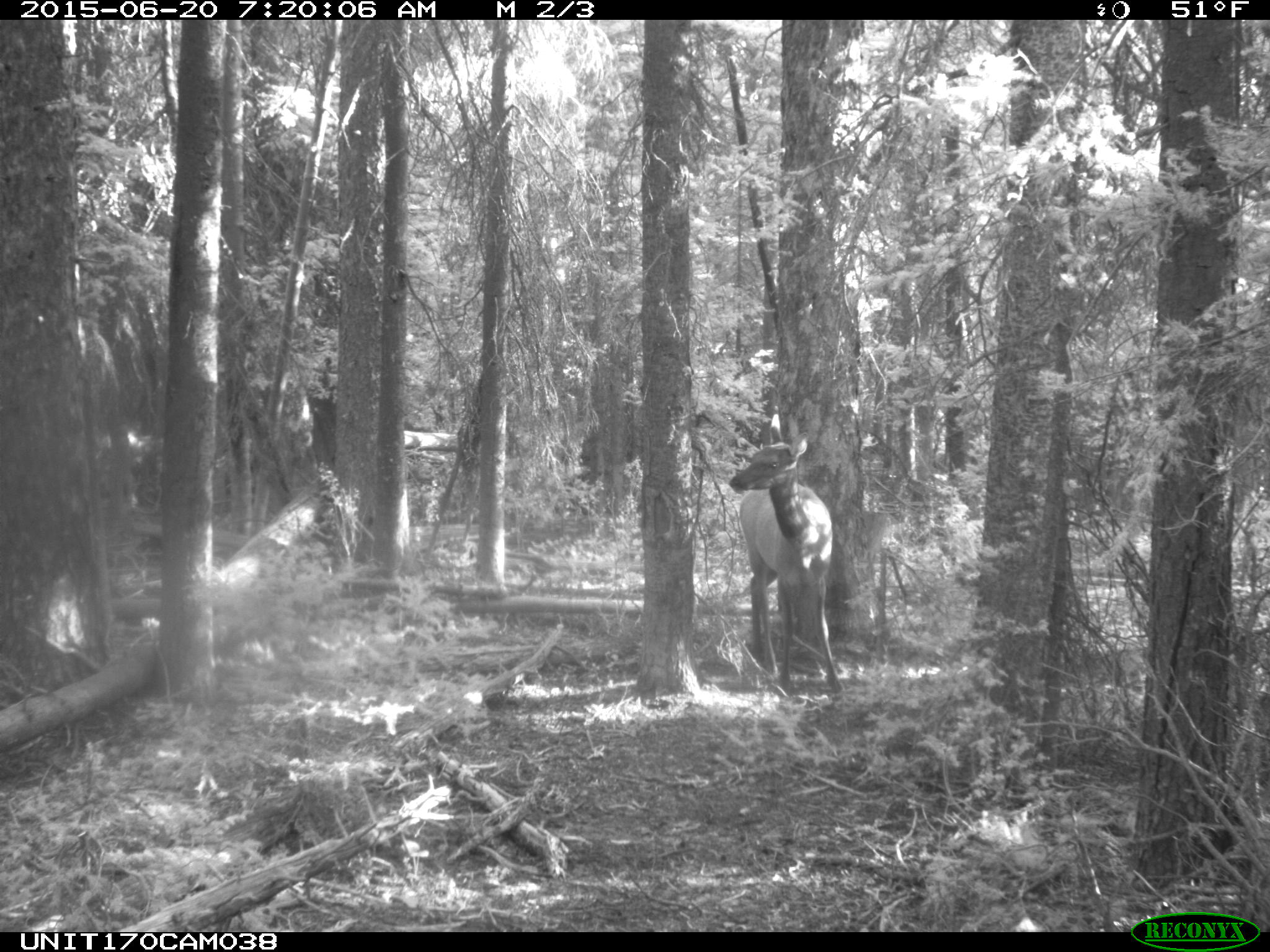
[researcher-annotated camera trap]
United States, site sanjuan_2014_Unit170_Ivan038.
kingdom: Animalia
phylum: Chordata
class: Mammalia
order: Artiodactyla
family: Cervidae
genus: Cervus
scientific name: Cervus elaphus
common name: red deer